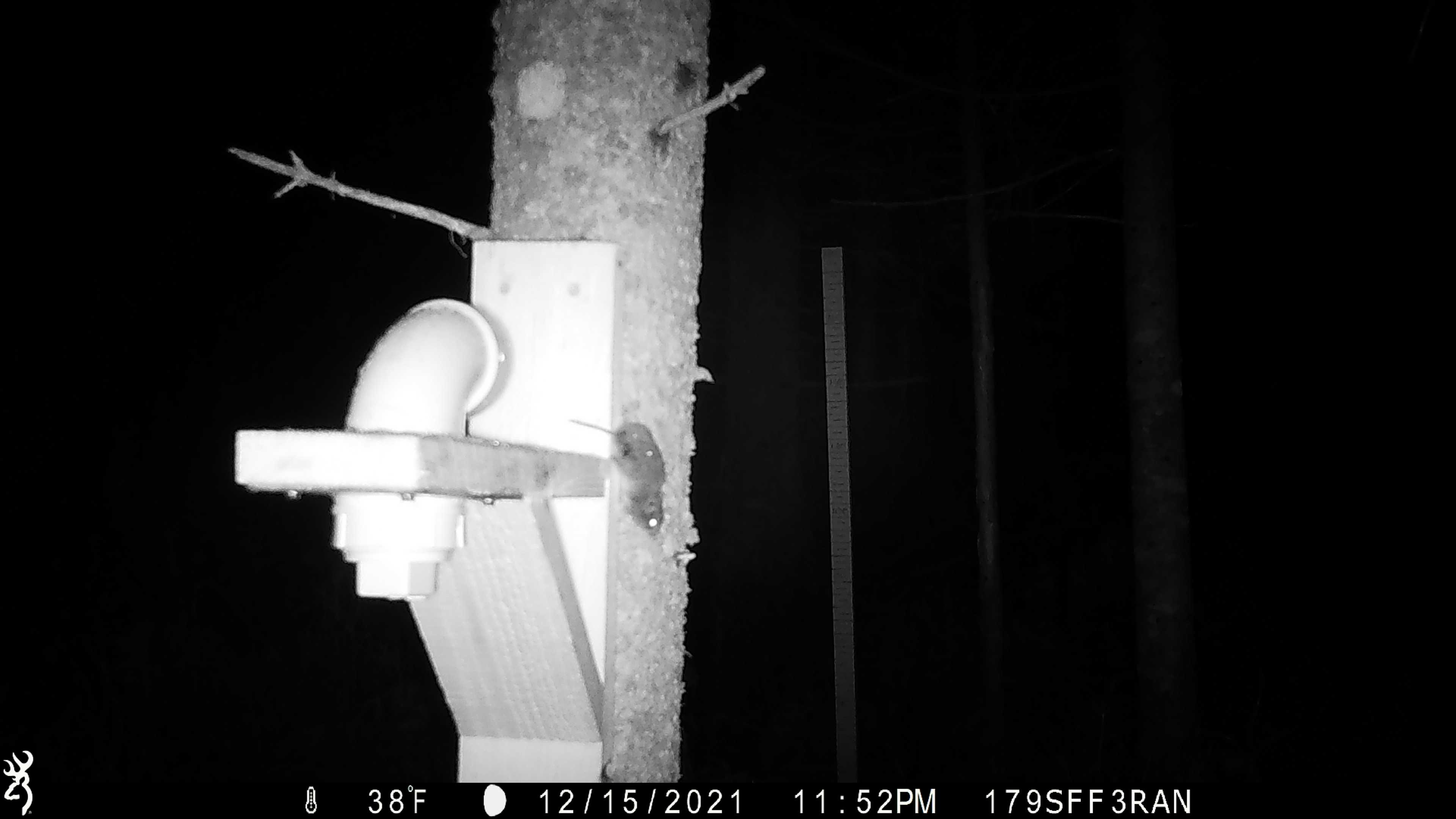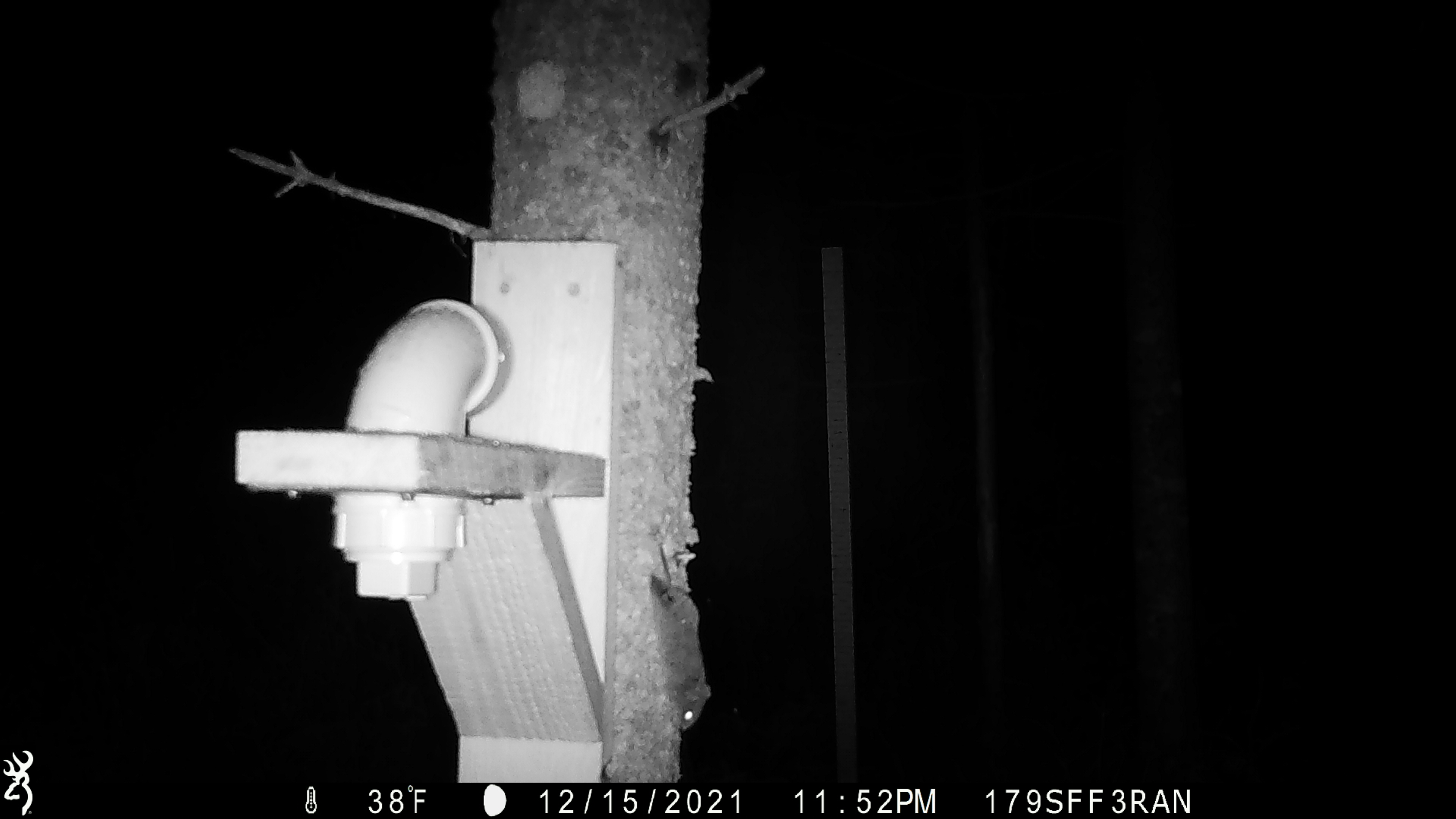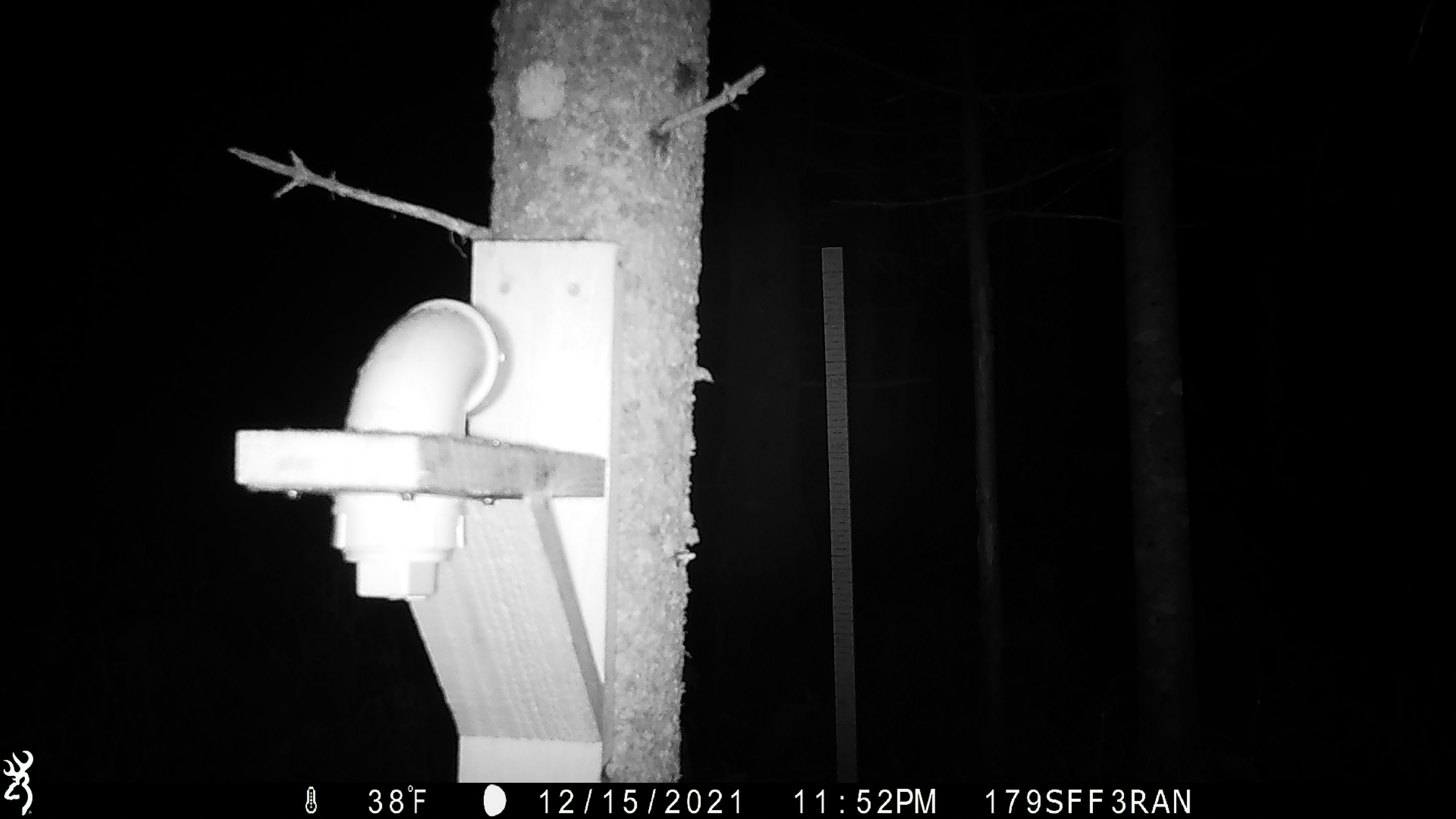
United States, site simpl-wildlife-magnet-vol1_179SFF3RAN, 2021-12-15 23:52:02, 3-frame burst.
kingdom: Animalia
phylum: Chordata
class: Mammalia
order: Rodentia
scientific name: Rodentia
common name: mouse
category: mouse sp.